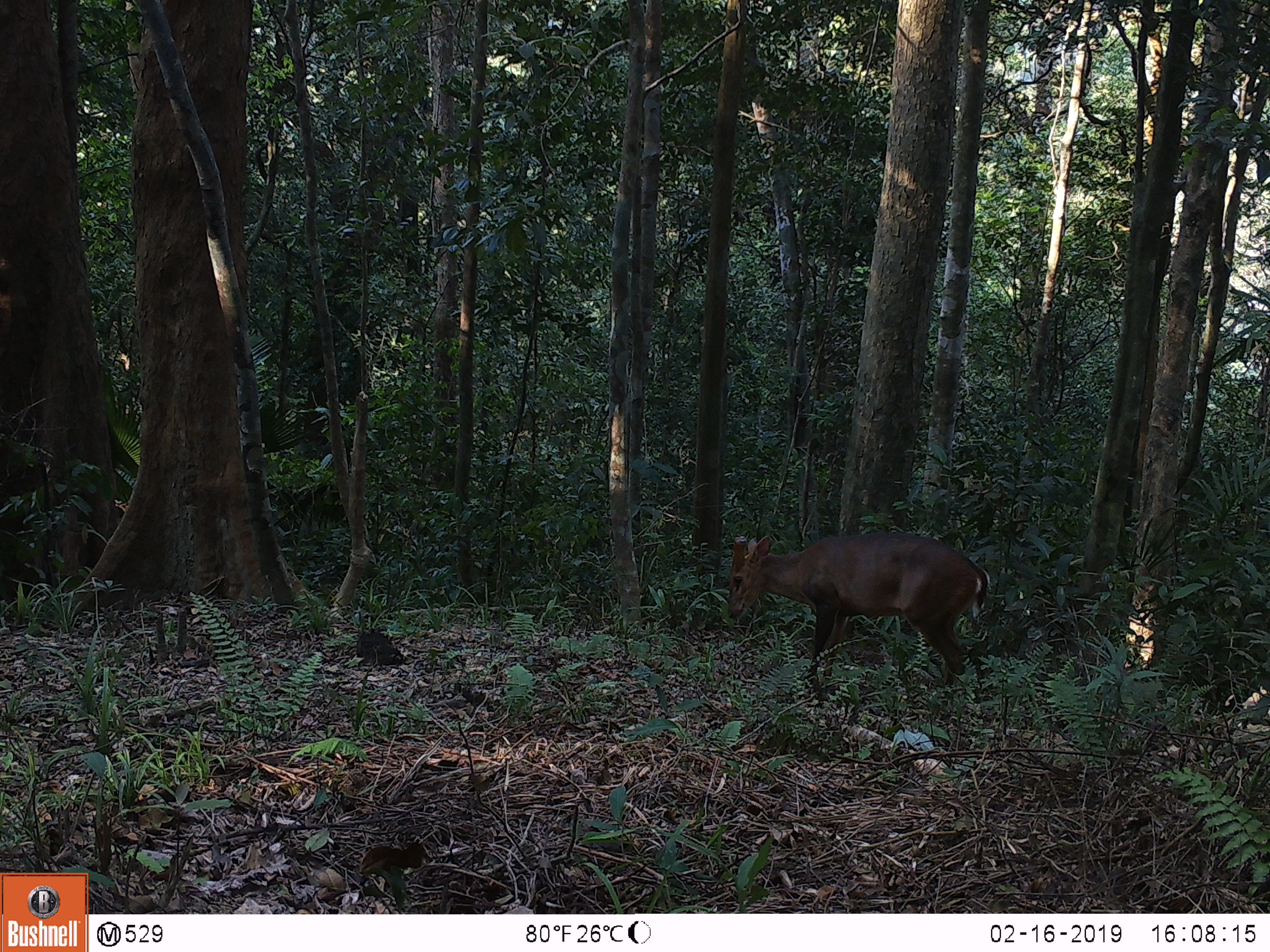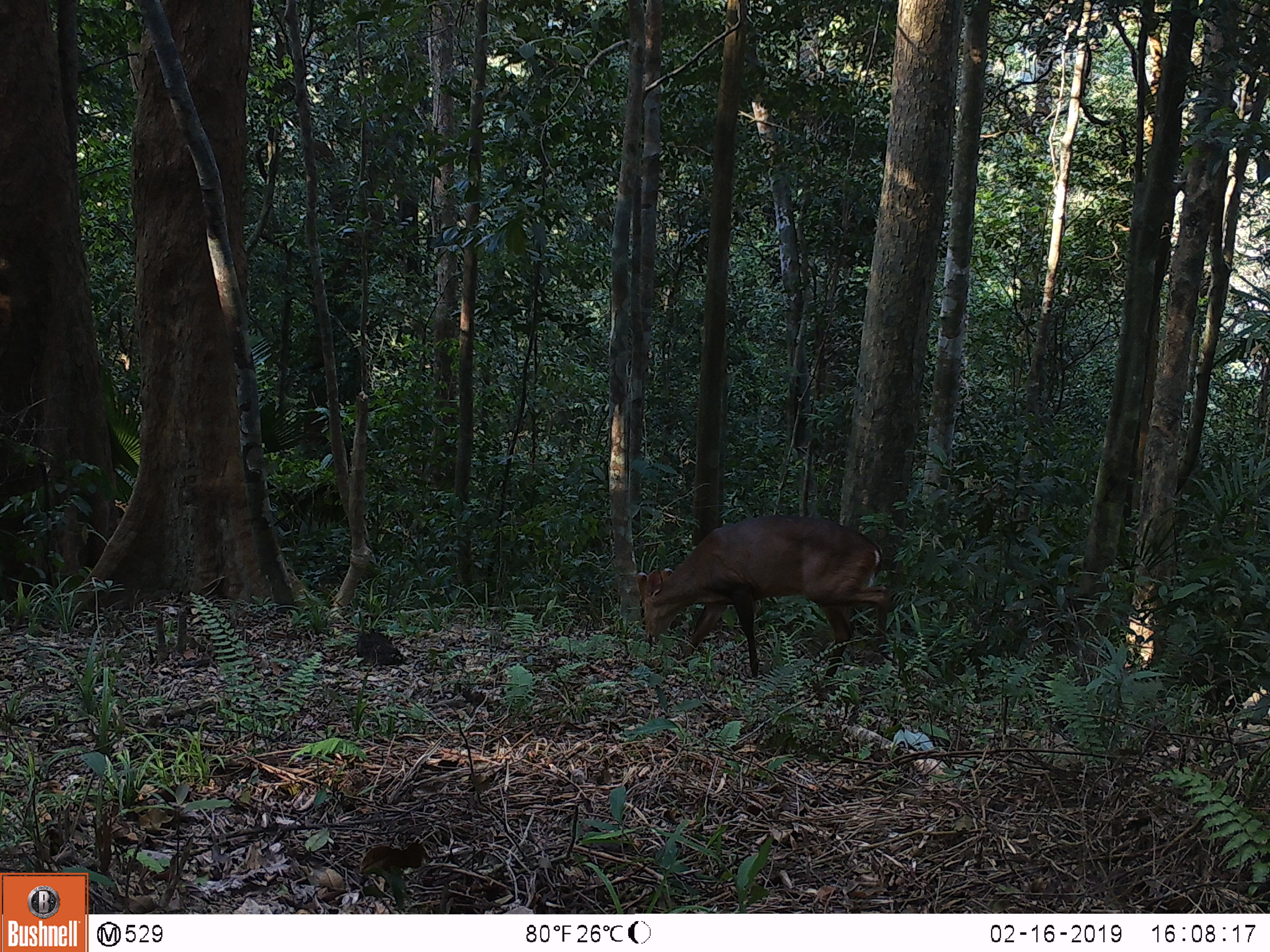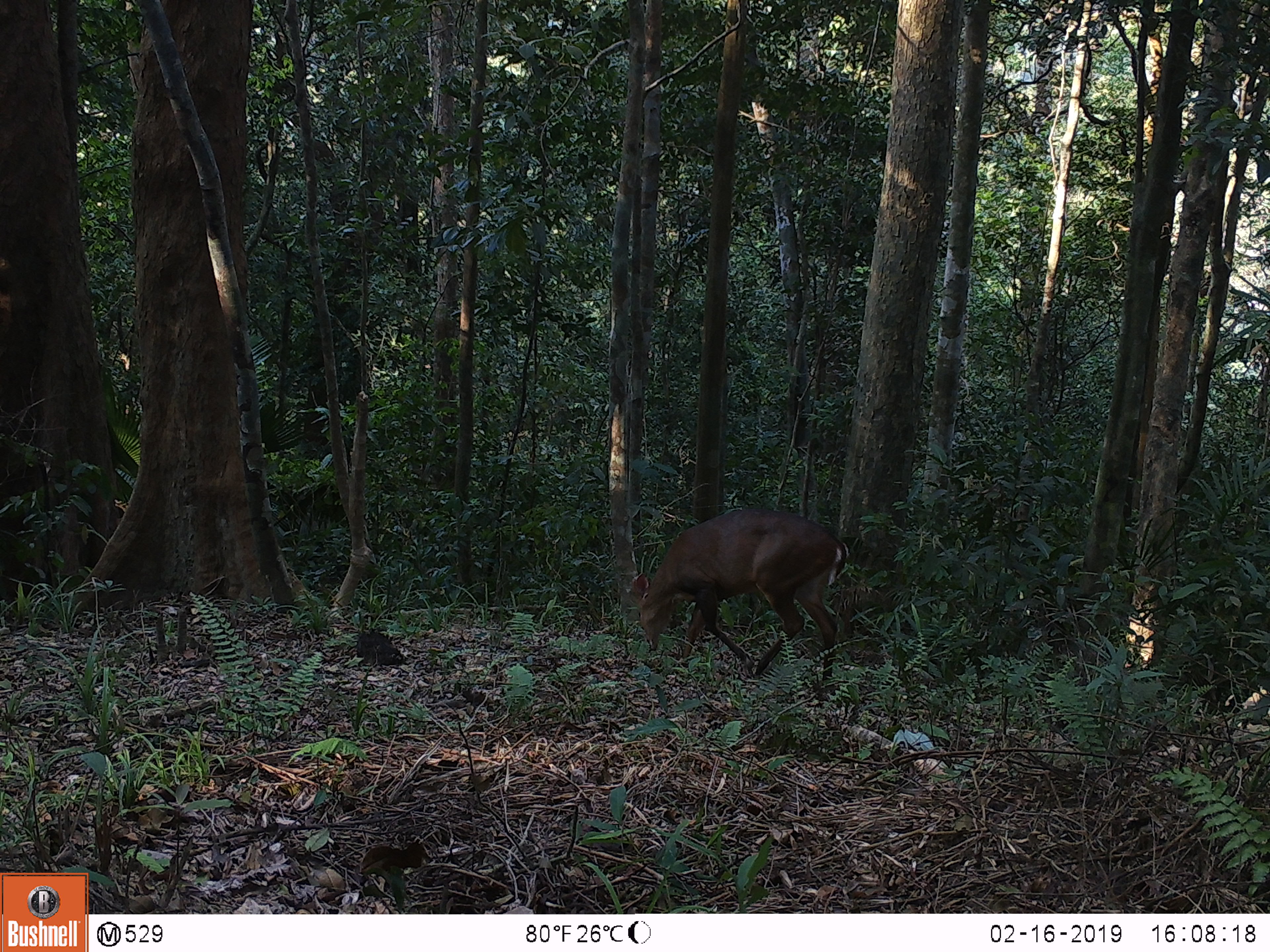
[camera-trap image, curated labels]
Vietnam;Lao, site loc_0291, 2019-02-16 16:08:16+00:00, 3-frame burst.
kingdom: Animalia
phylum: Chordata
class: Mammalia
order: Artiodactyla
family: Cervidae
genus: Muntiacus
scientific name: Muntiacus vuquangensis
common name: large-antlered muntjac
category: large antlered muntjac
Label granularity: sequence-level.